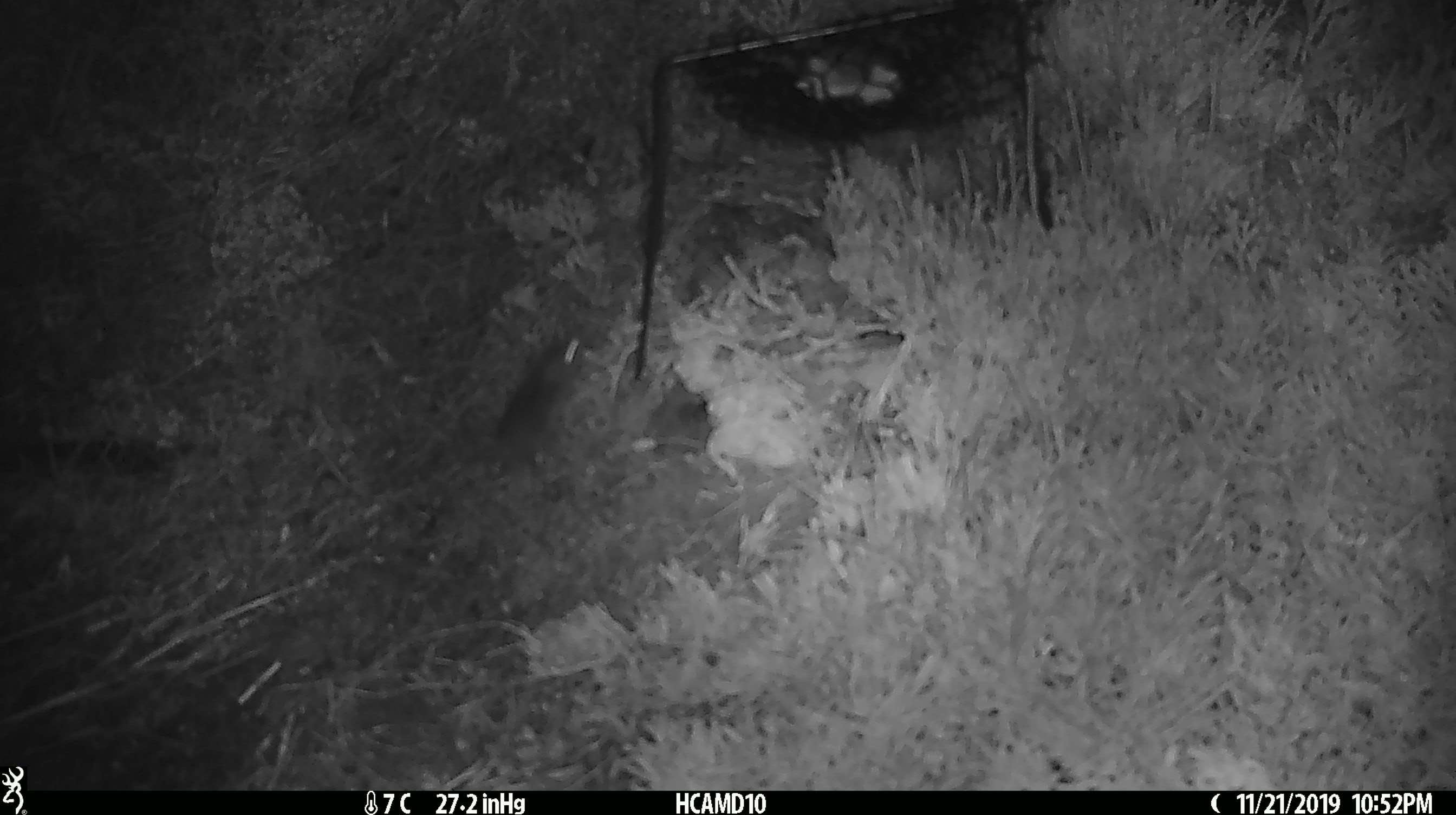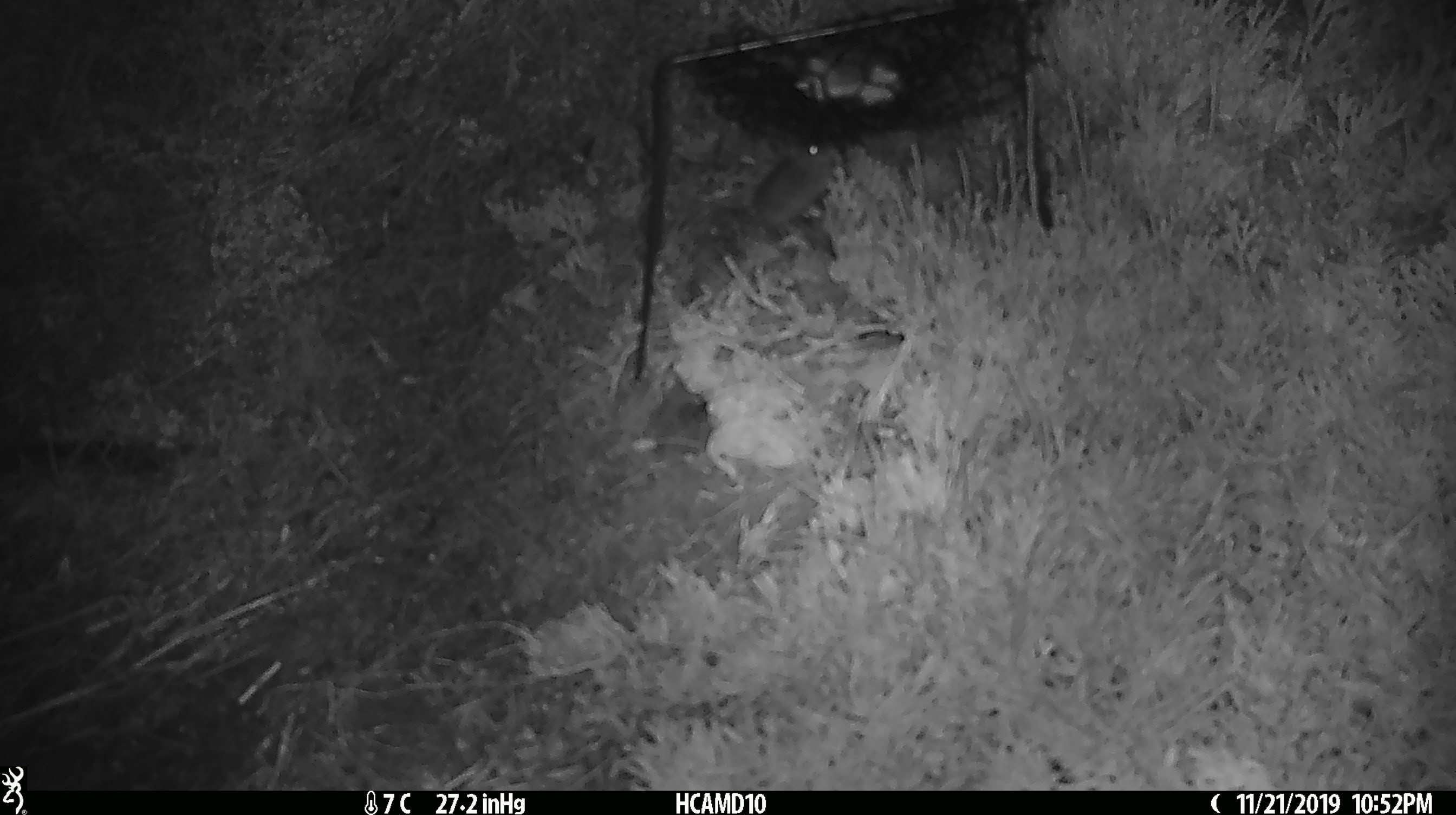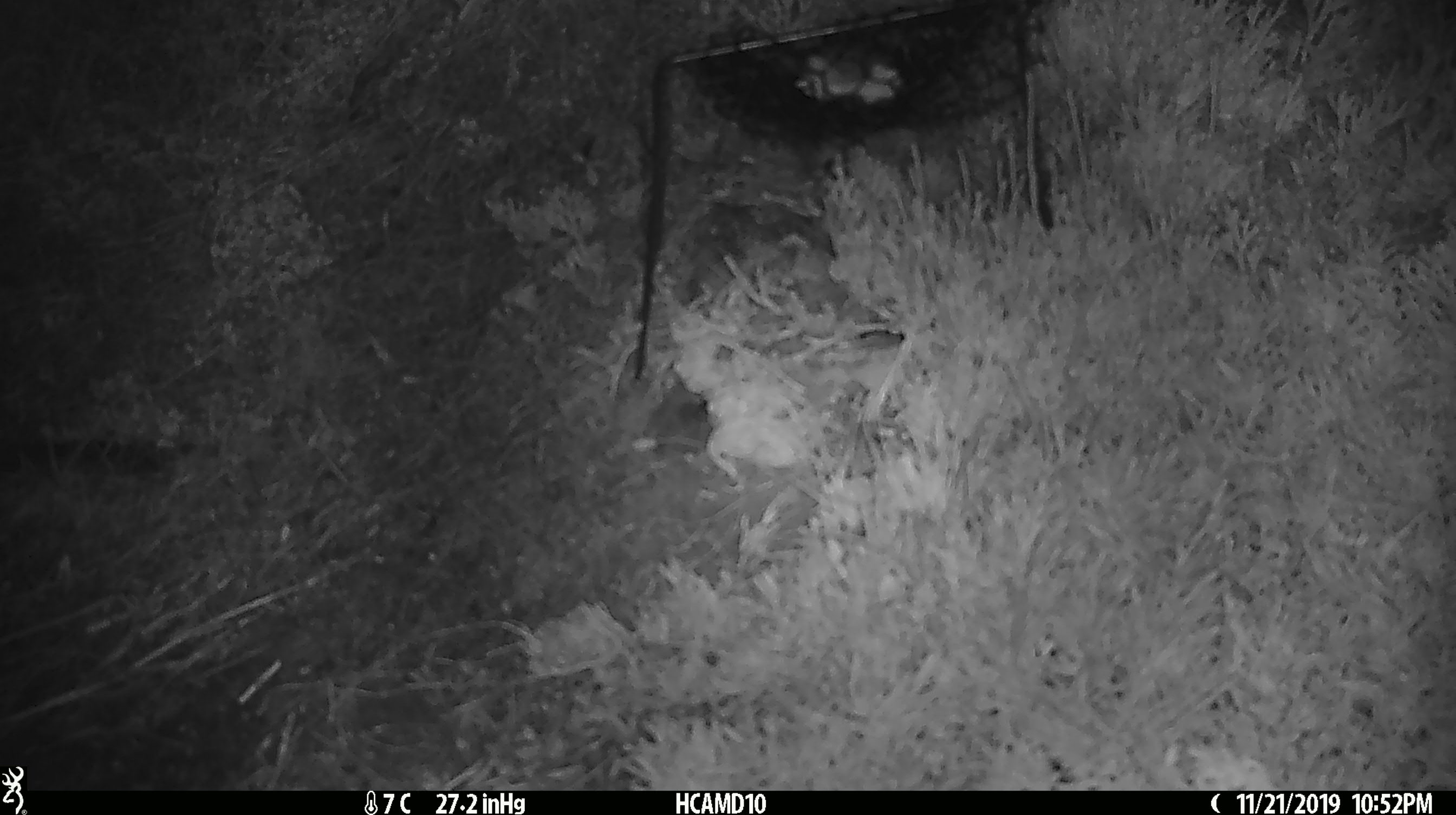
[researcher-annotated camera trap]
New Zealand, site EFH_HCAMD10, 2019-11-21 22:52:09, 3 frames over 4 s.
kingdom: Animalia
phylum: Chordata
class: Mammalia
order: Rodentia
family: Muridae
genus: Mus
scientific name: Mus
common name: mouse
Mouse (Mus).